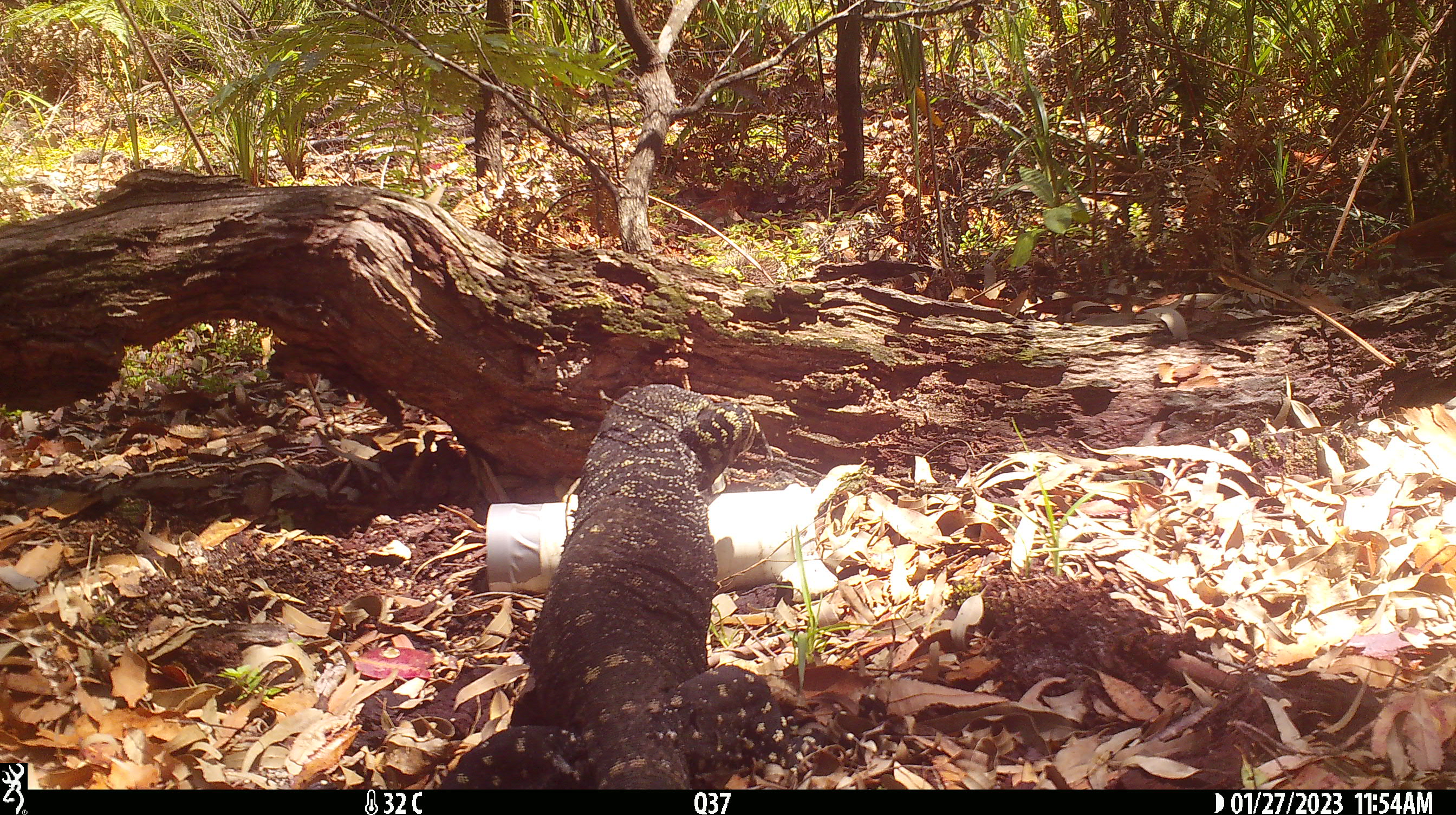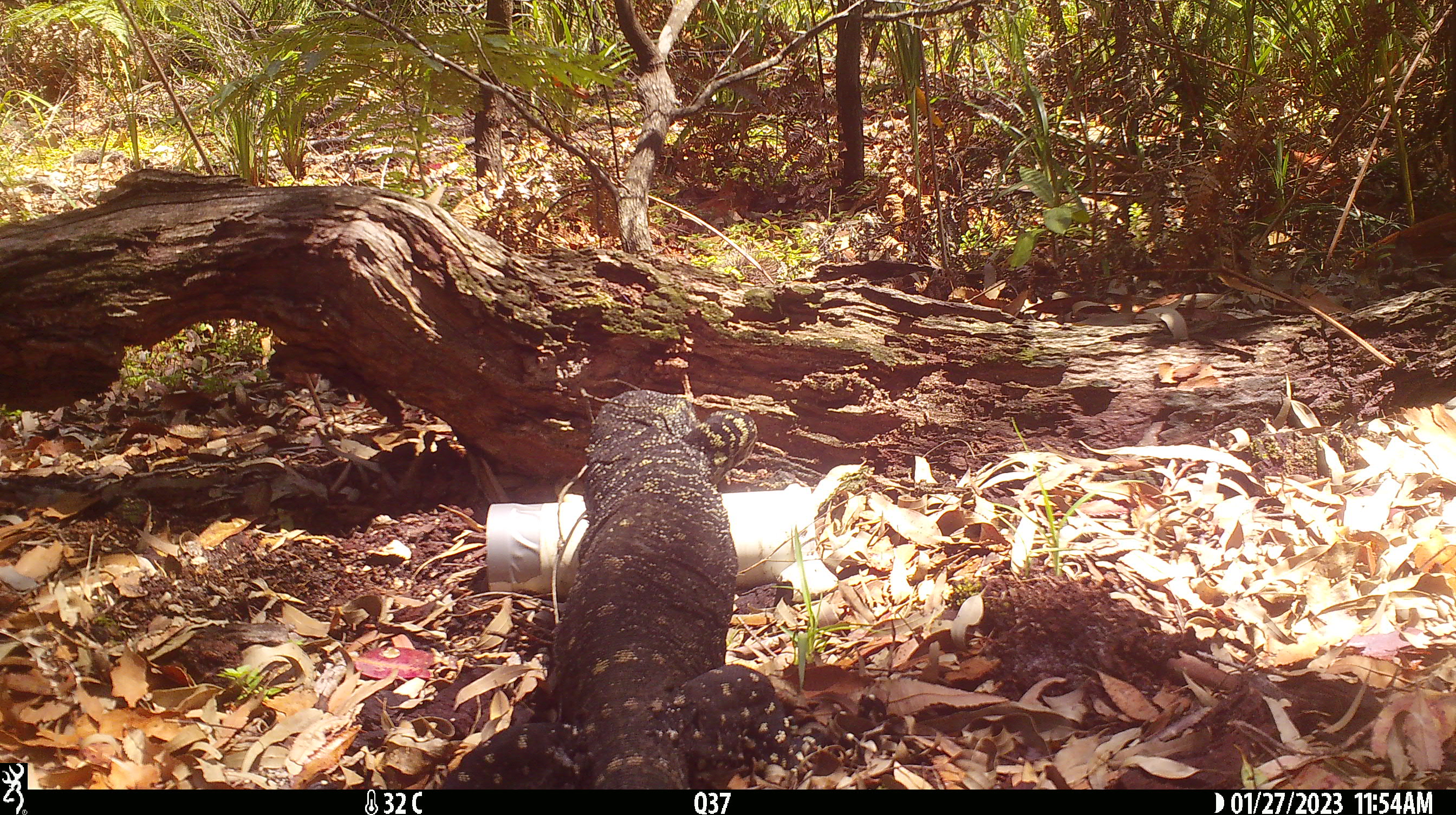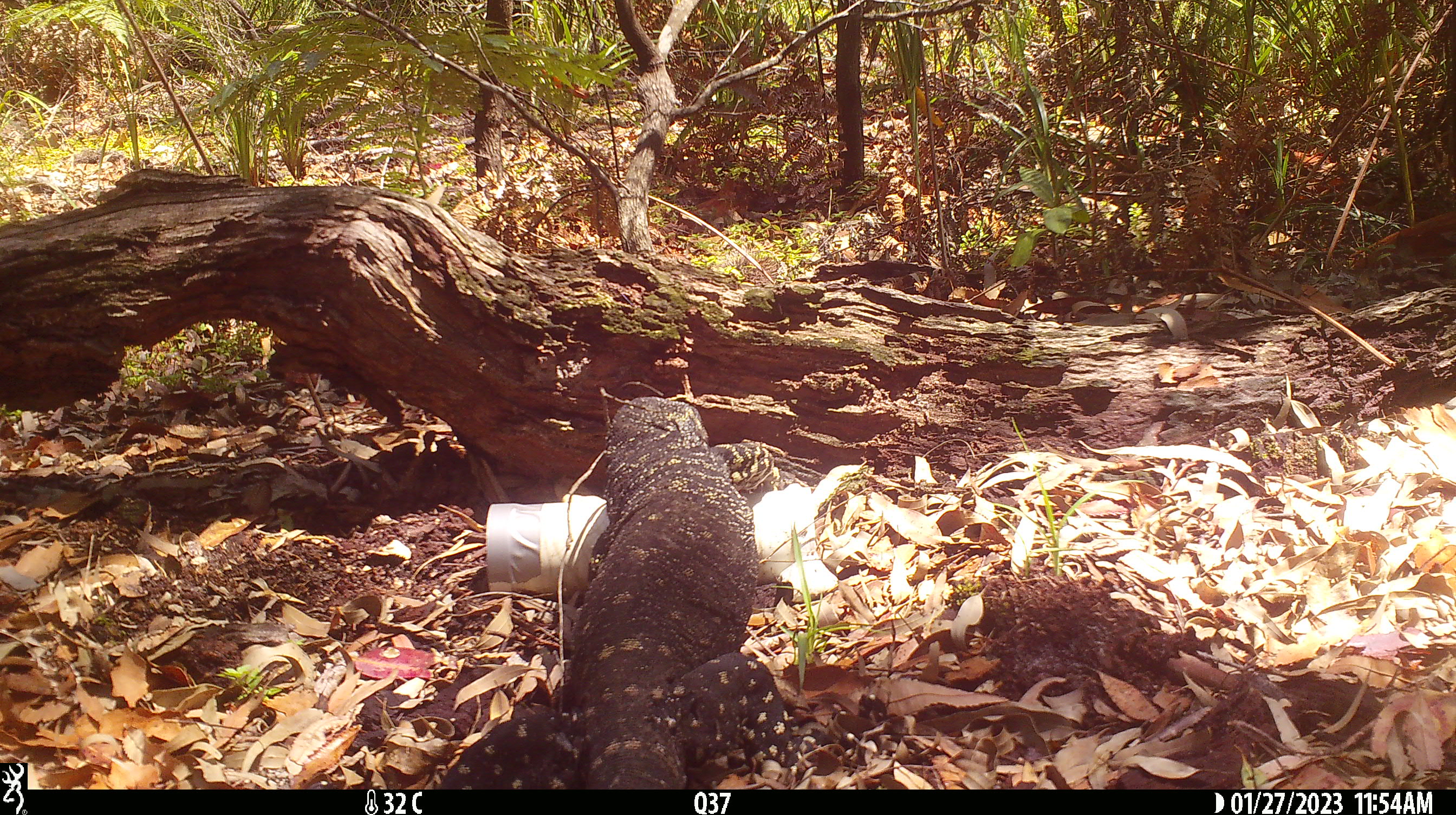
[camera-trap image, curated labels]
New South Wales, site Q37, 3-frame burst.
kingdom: Animalia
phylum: Chordata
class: Reptilia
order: Squamata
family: Varanidae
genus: Varanus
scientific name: Varanus varius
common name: lace monitor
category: goanna